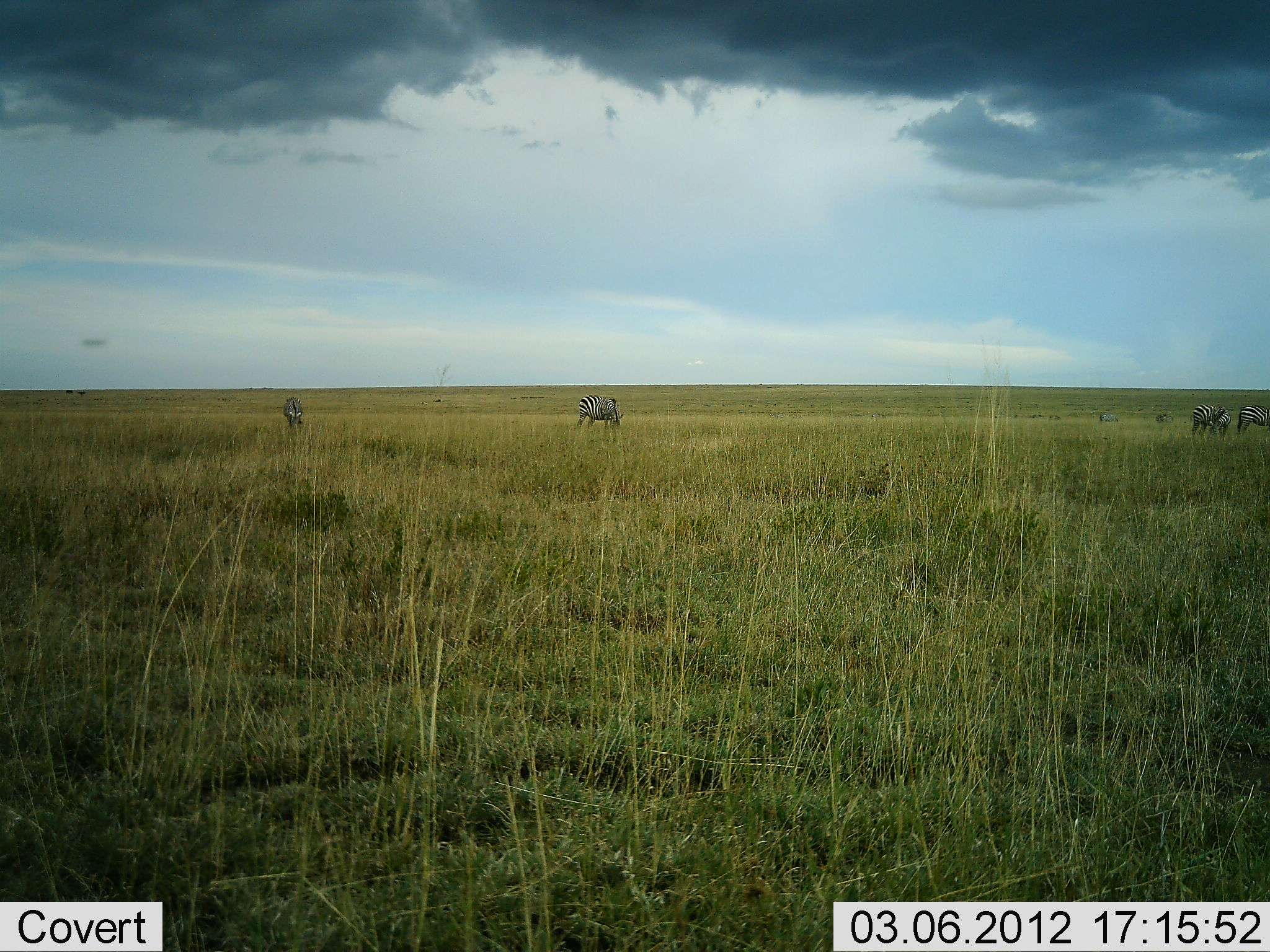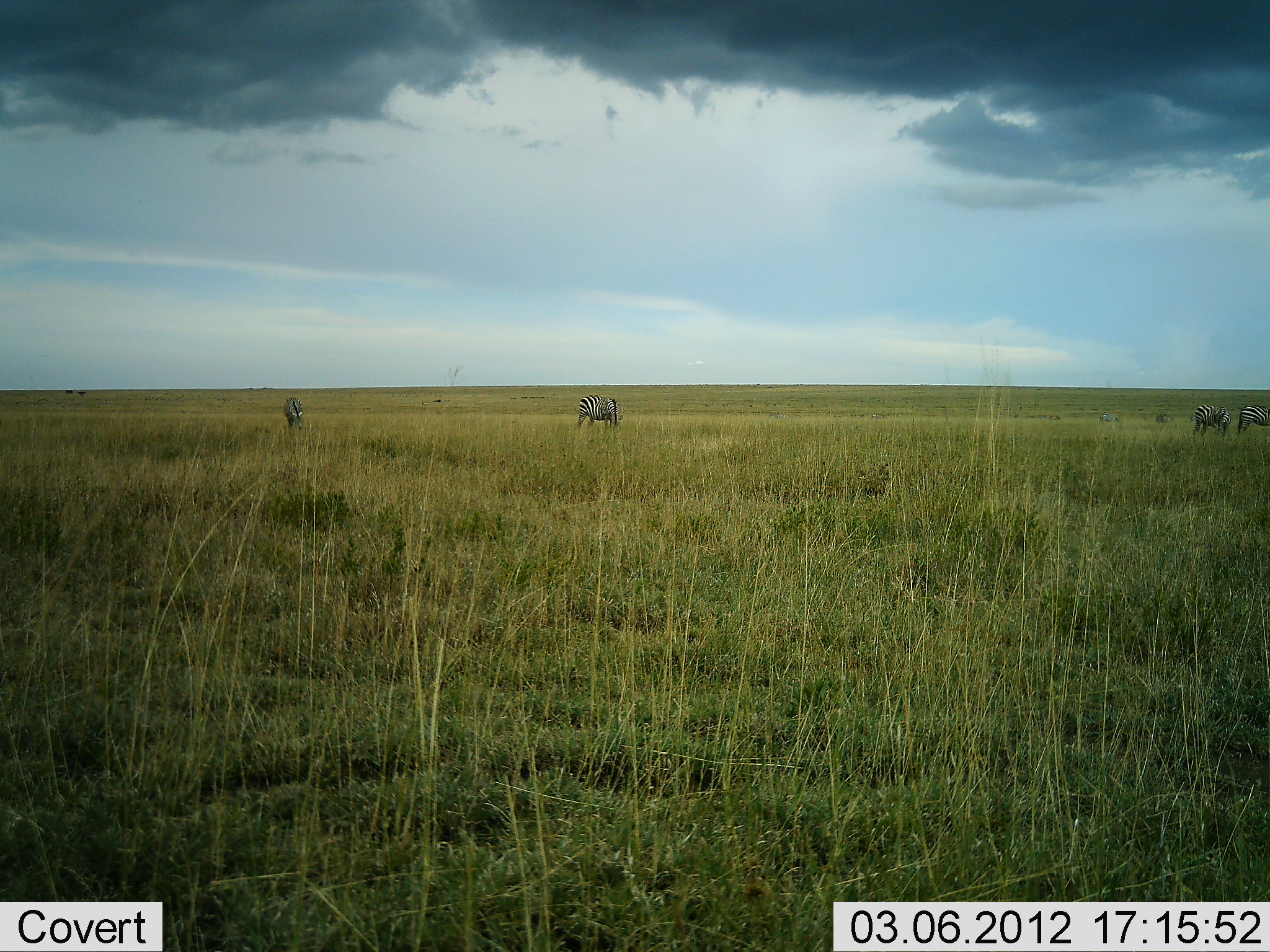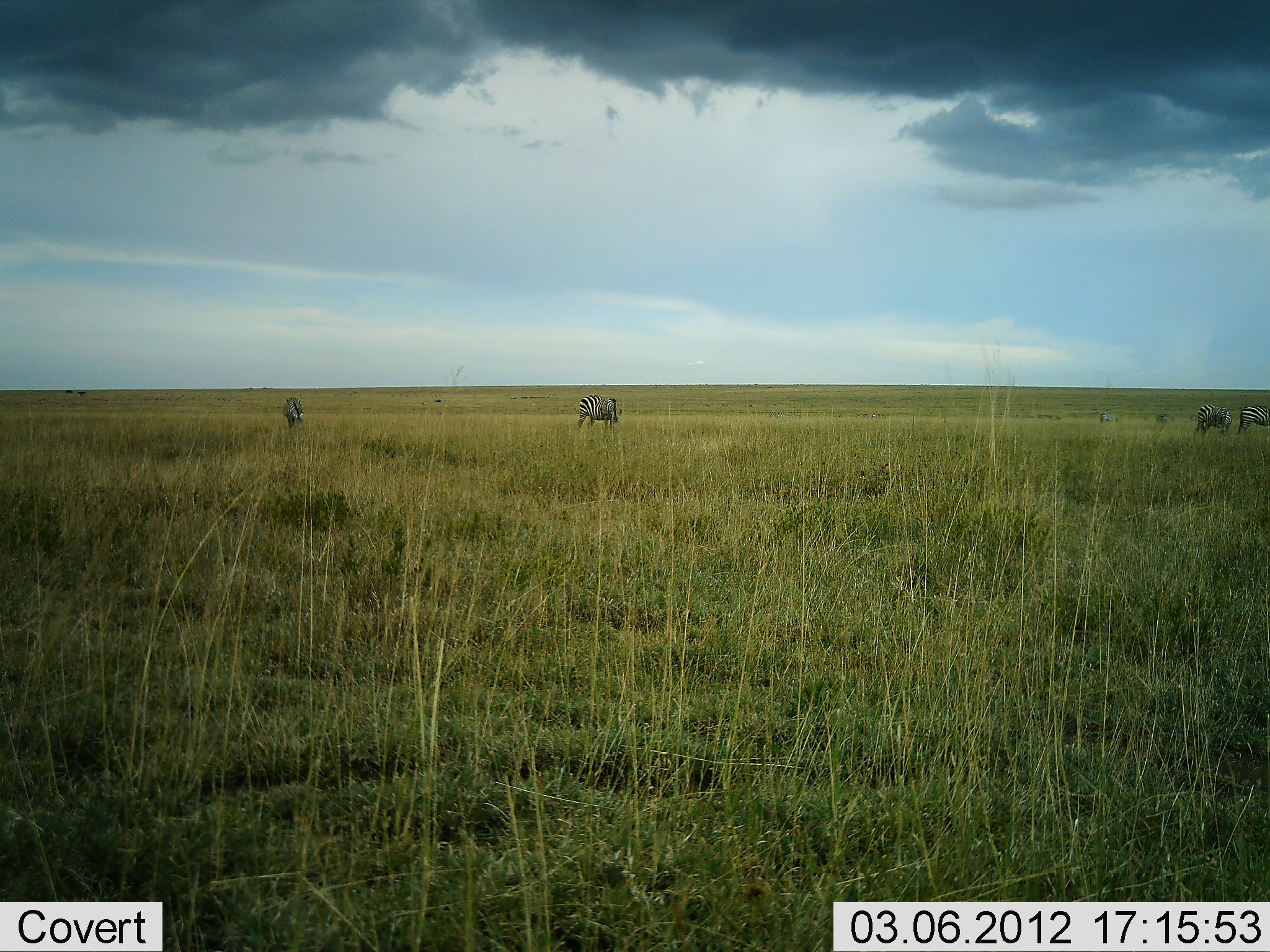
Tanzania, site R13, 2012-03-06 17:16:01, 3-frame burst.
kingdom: Animalia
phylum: Chordata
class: Mammalia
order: Perissodactyla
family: Equidae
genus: Equus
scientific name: Equus quagga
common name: plains zebra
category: zebra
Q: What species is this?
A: Zebra (plains zebra) (Equus quagga).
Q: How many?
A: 4.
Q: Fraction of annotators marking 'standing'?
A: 35%.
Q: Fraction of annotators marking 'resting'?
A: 0%.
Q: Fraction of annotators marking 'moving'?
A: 12%.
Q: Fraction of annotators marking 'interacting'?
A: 0%.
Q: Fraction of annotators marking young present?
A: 0%.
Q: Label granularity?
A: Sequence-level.